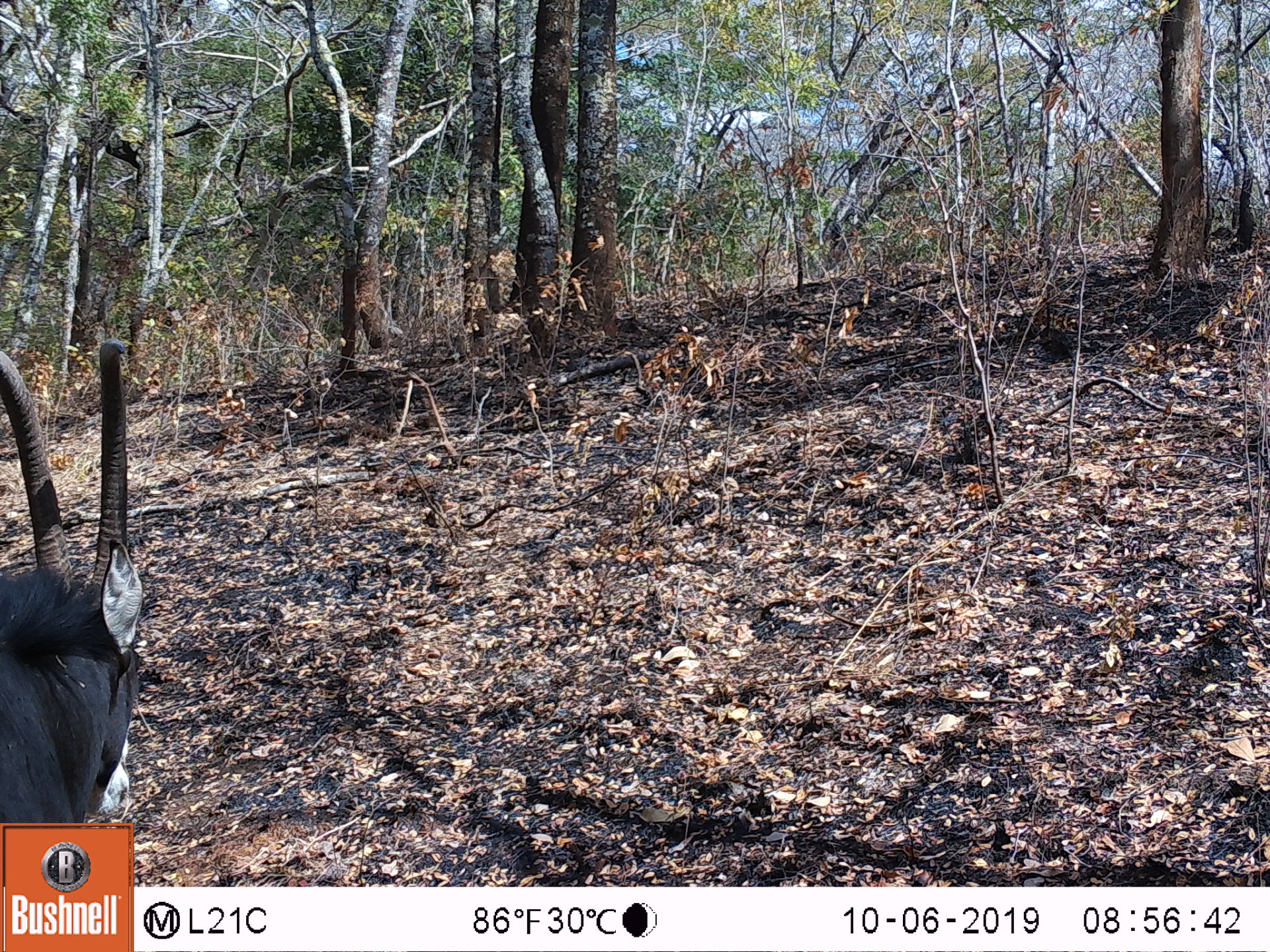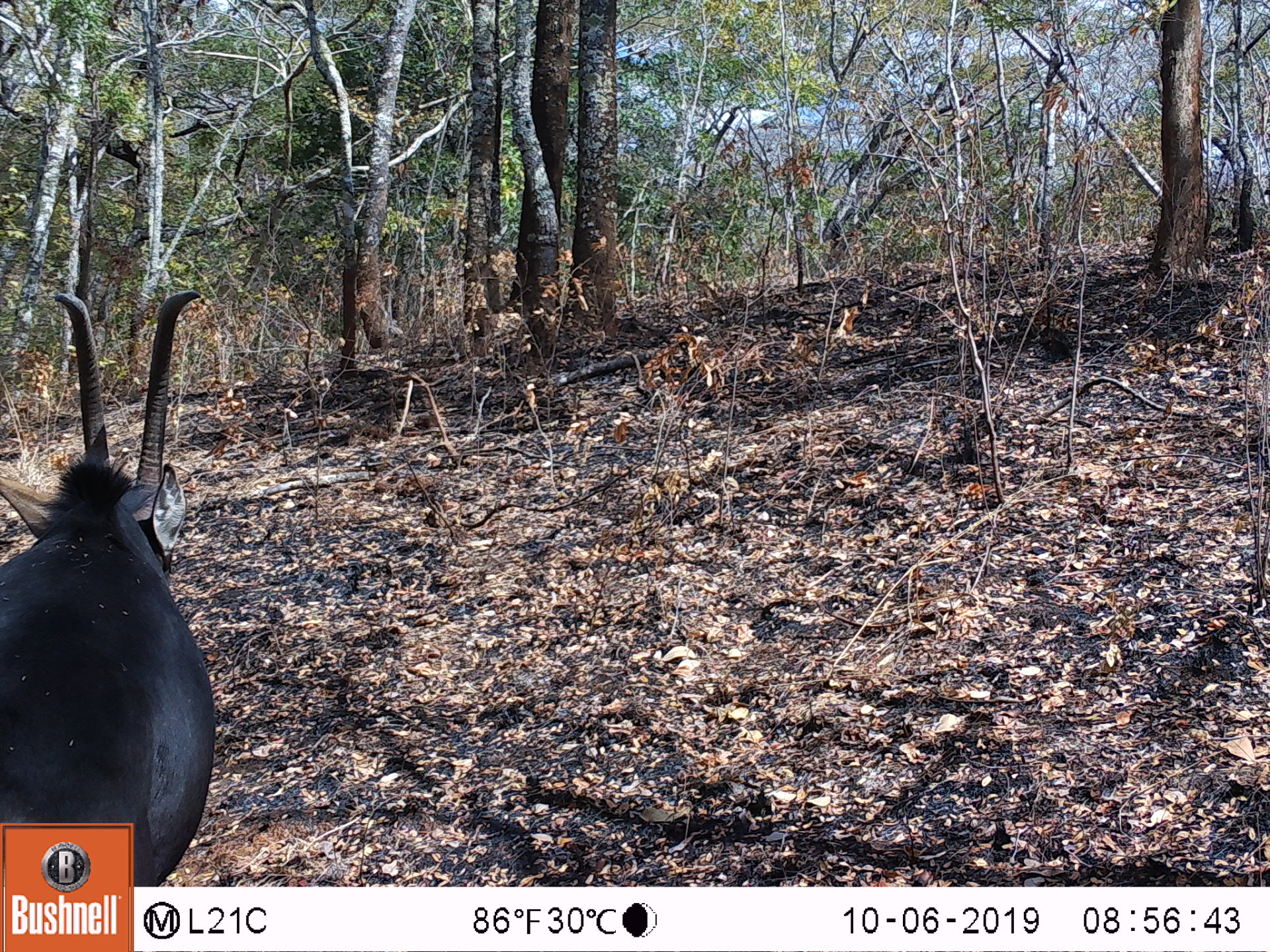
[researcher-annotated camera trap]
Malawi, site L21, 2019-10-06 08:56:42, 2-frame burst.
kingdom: Animalia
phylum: Chordata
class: Mammalia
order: Artiodactyla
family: Bovidae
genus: Hippotragus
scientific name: Hippotragus niger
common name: sable antelope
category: sable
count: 1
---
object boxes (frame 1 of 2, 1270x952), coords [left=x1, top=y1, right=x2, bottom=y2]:
sable: [left=2, top=313, right=153, bottom=819]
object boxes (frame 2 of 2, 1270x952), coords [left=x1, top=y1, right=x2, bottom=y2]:
sable: [left=2, top=287, right=221, bottom=821]